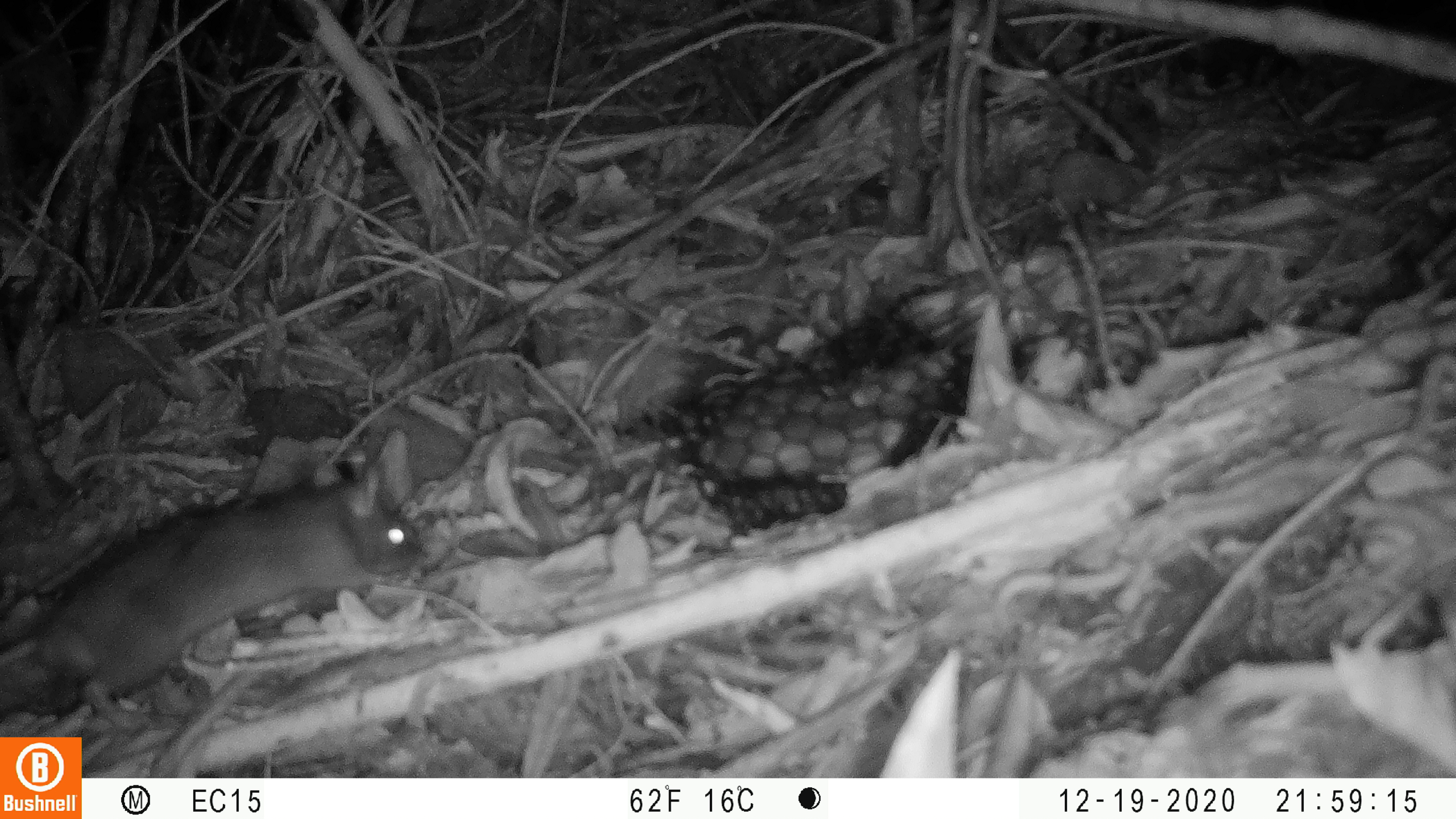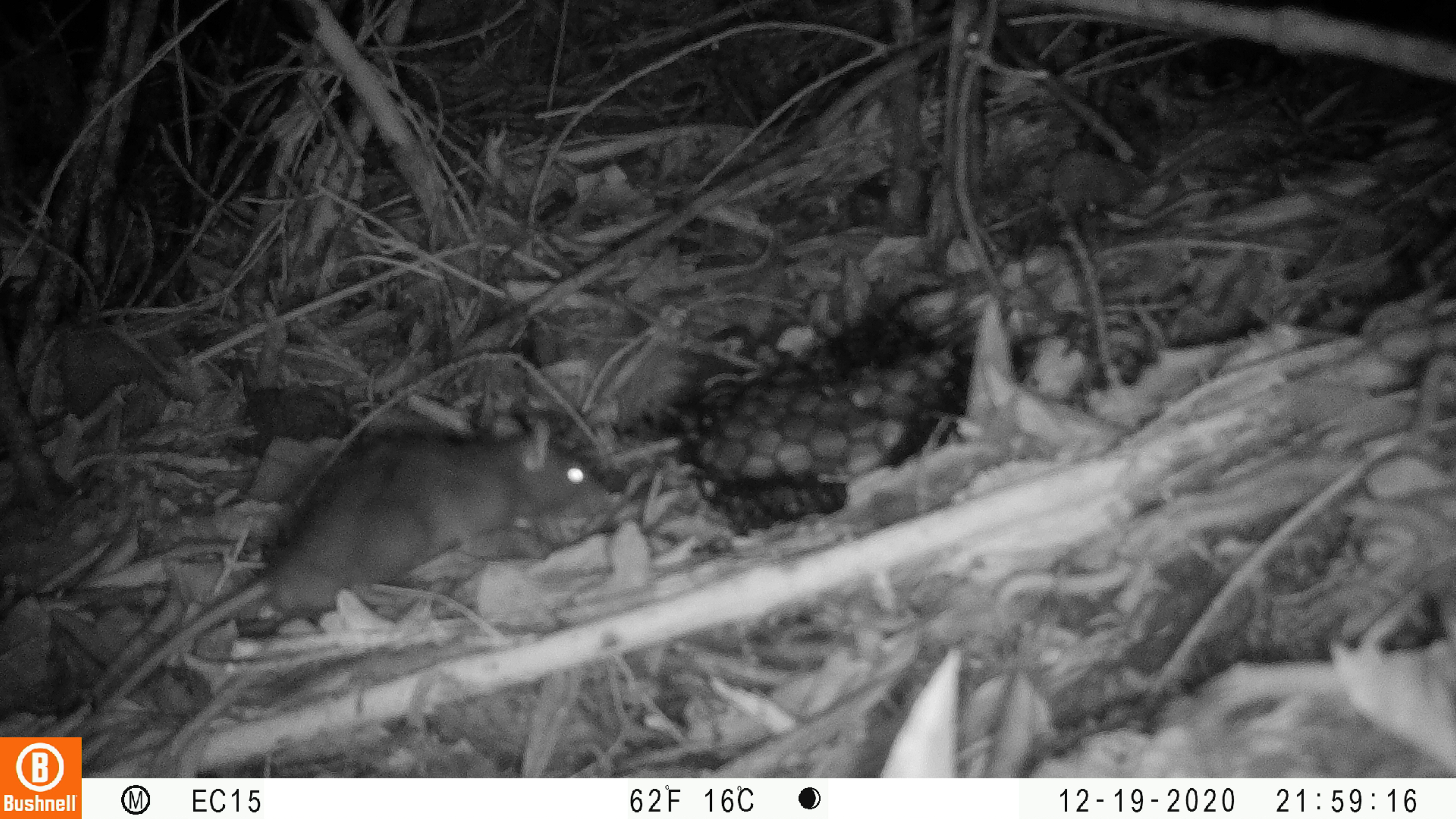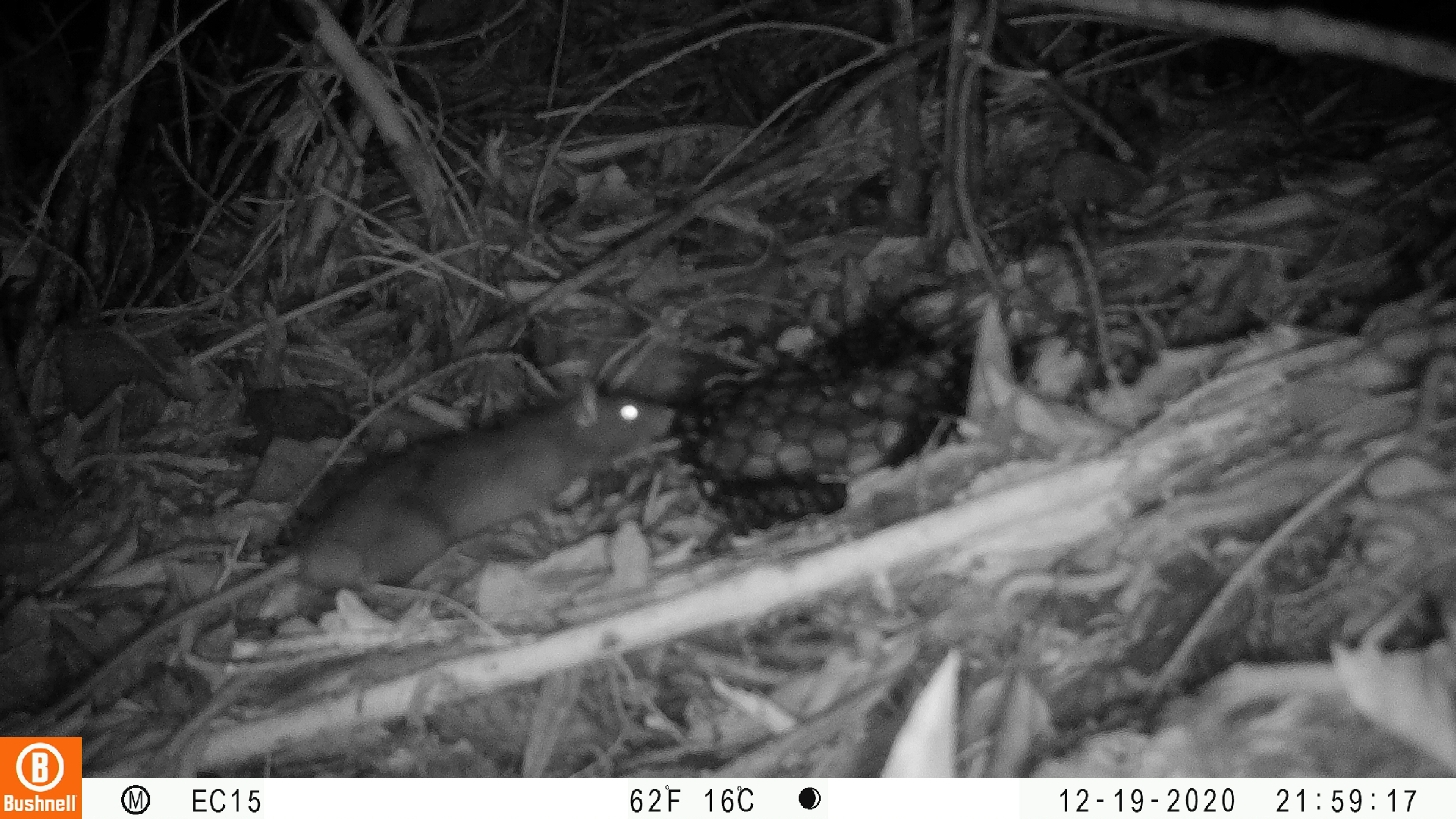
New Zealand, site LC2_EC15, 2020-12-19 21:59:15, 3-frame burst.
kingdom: Animalia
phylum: Chordata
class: Mammalia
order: Rodentia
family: Muridae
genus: Rattus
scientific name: Rattus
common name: rat